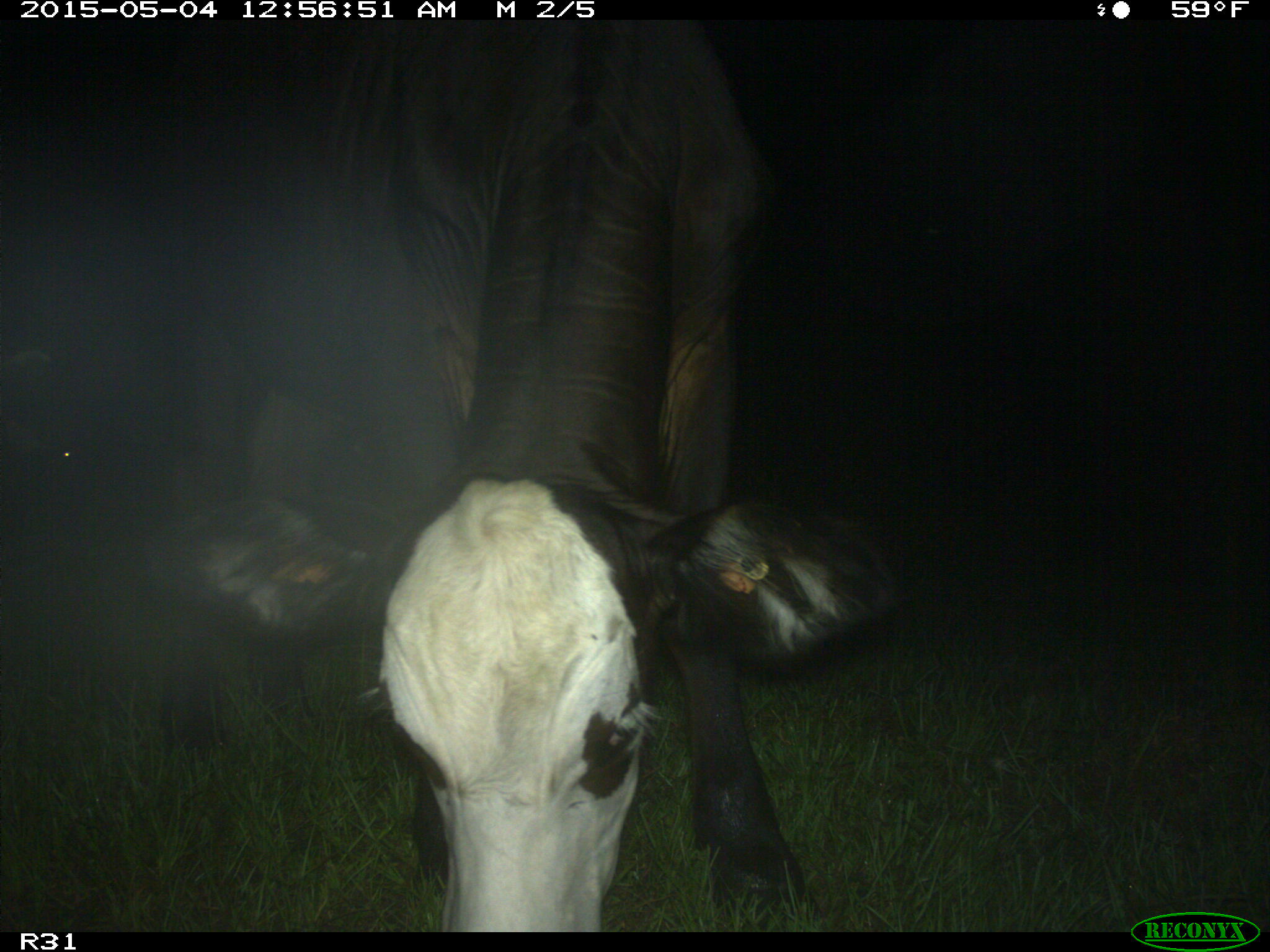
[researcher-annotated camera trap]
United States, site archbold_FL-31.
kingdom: Animalia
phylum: Chordata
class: Mammalia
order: Artiodactyla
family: Bovidae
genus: Bos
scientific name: Bos taurus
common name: domestic cow